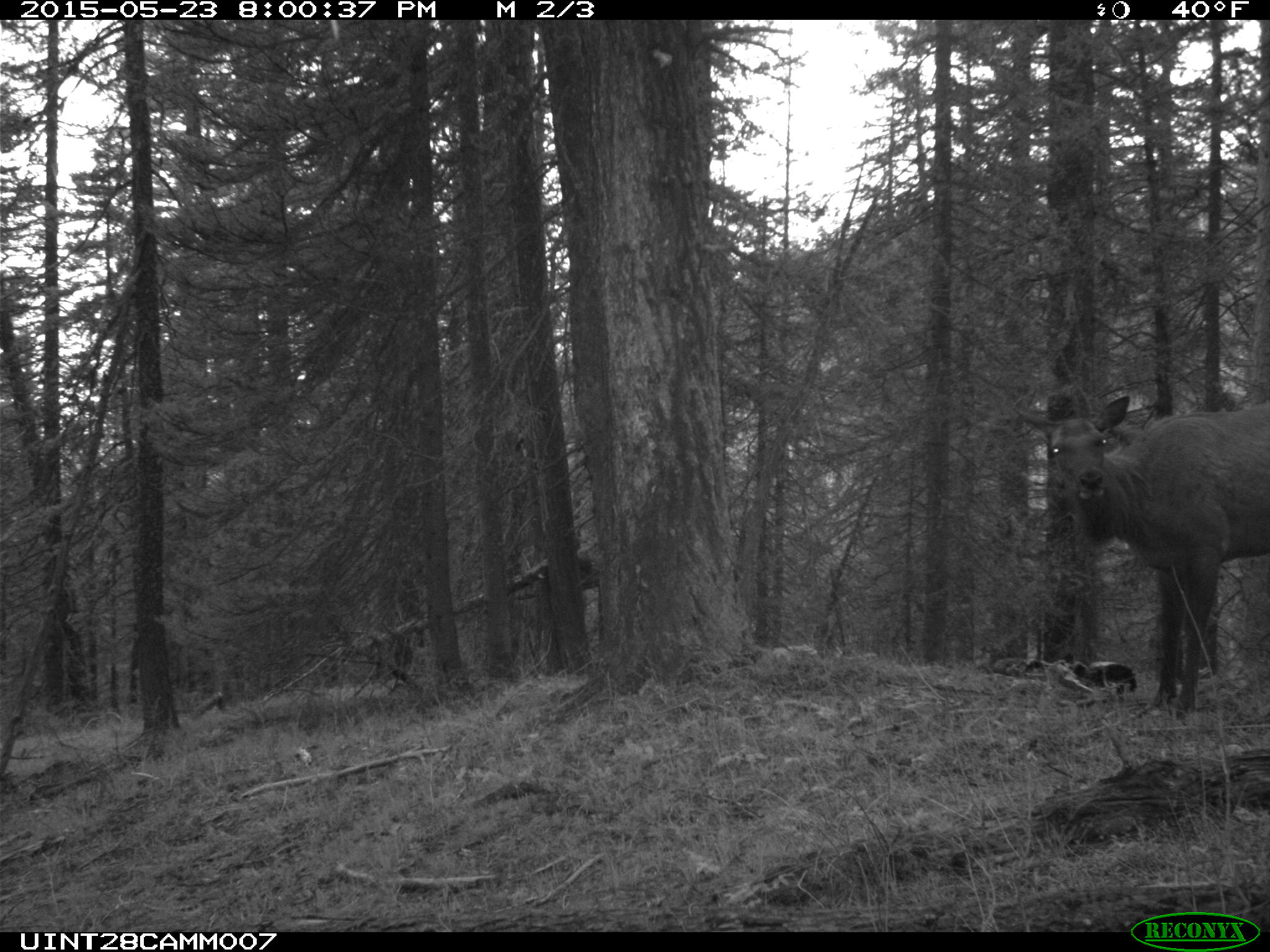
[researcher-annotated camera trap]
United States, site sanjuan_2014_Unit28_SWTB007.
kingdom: Animalia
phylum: Chordata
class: Mammalia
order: Artiodactyla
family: Cervidae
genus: Cervus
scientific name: Cervus elaphus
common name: red deer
Cervus elaphus (red deer).